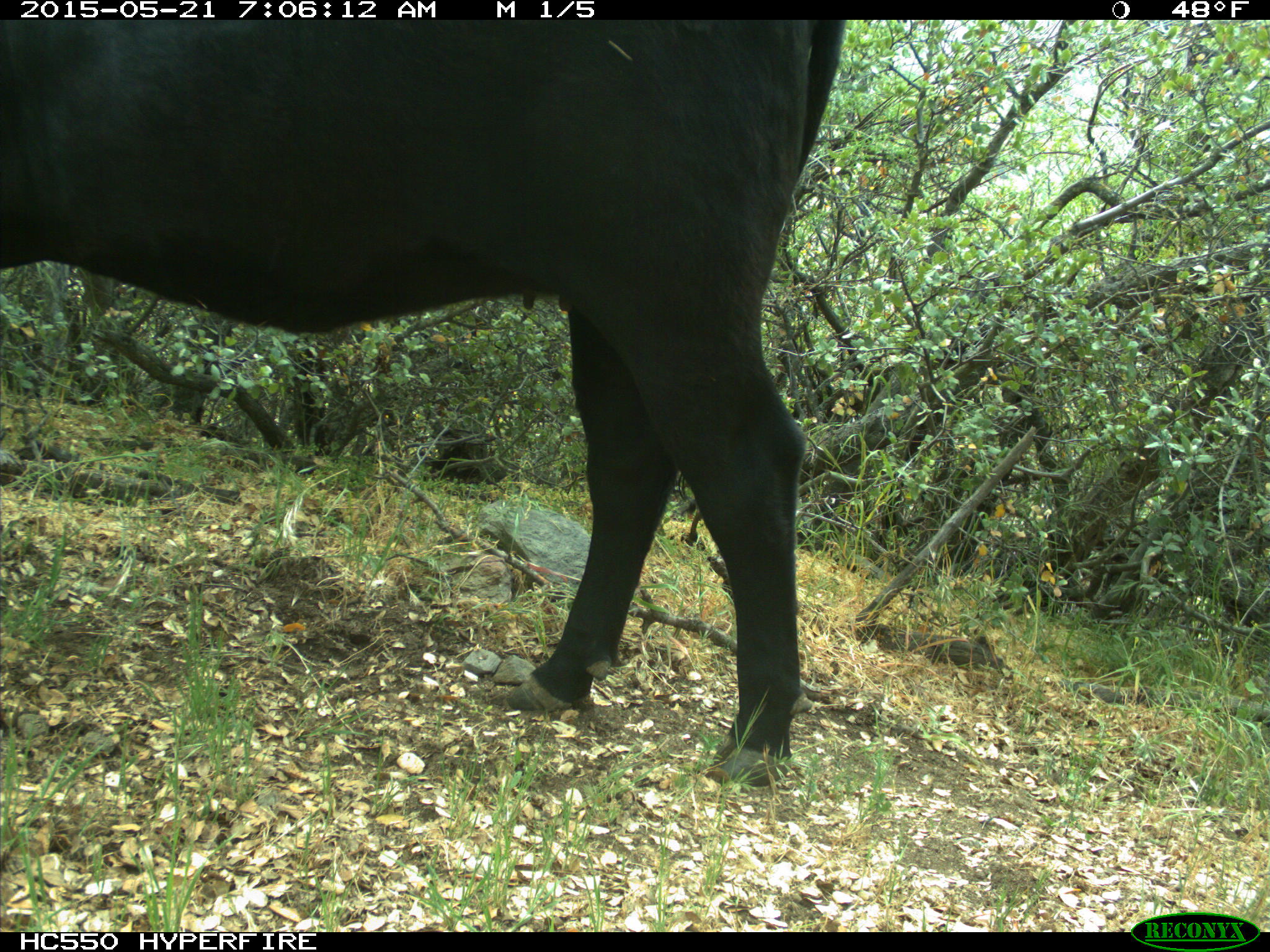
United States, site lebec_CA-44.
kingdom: Animalia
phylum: Chordata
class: Mammalia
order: Artiodactyla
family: Bovidae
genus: Bos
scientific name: Bos taurus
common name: domestic cow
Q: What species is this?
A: Bos taurus (domestic cow).